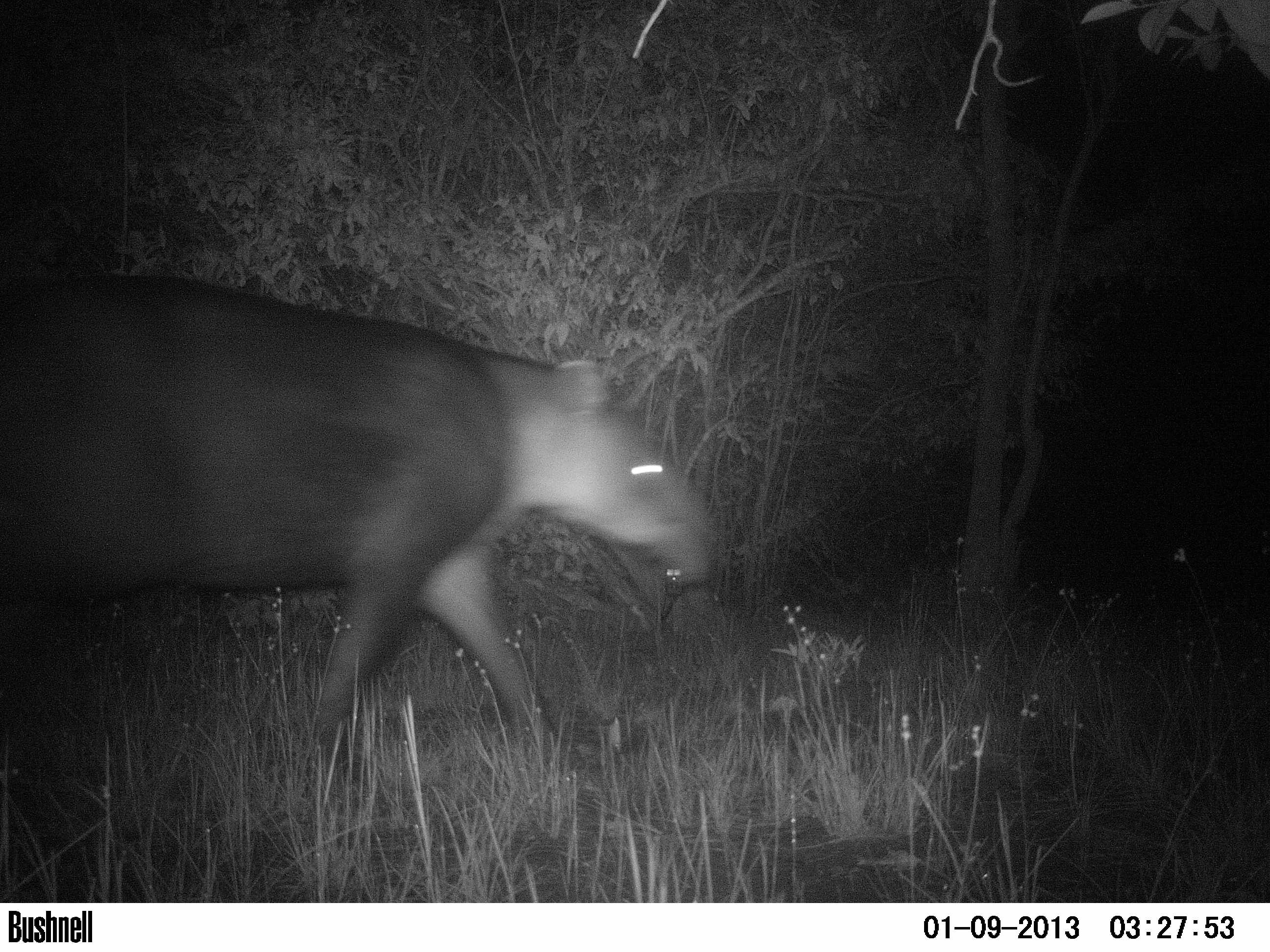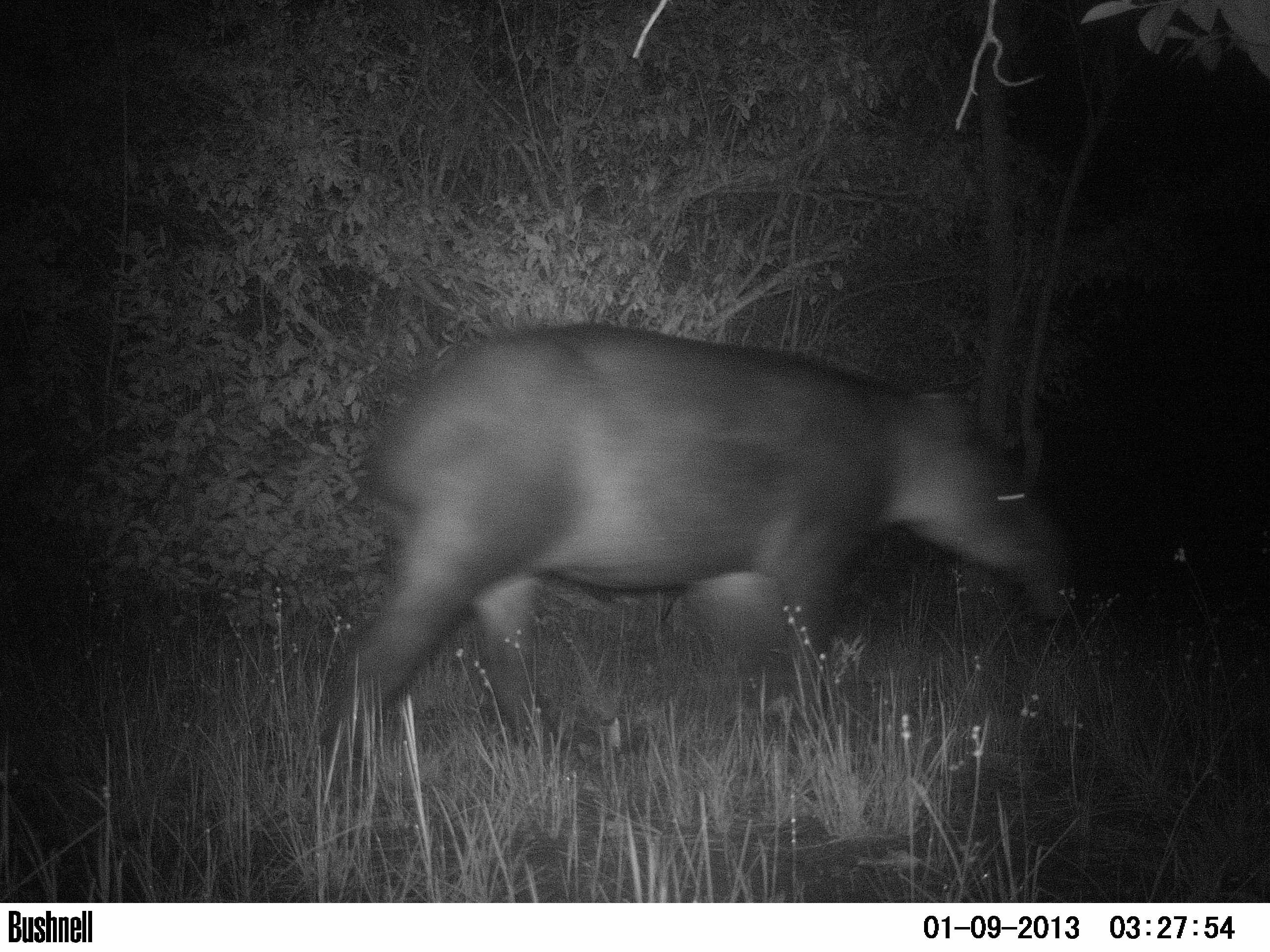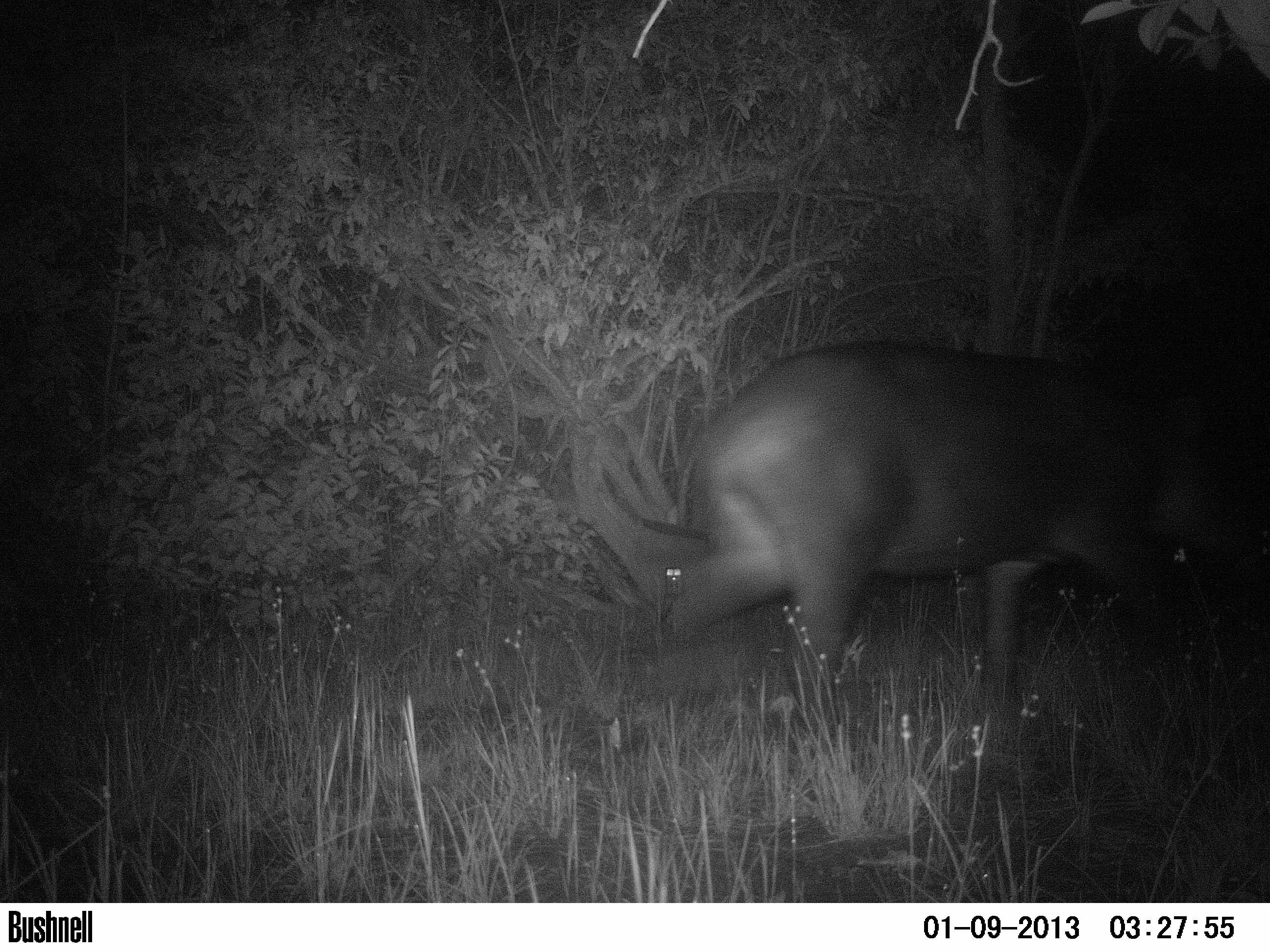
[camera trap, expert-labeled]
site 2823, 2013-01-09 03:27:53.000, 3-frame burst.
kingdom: Animalia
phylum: Chordata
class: Mammalia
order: Perissodactyla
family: Tapiridae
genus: Tapirus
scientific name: Tapirus bairdii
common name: baird's tapir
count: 1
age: adult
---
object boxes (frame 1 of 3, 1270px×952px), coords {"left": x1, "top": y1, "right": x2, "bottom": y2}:
tapirus bairdii: {"left": 0, "top": 277, "right": 722, "bottom": 755}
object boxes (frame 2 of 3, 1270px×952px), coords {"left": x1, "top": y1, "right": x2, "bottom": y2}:
tapirus bairdii: {"left": 325, "top": 321, "right": 1071, "bottom": 742}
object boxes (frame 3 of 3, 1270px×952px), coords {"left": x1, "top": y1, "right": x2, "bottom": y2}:
tapirus bairdii: {"left": 653, "top": 340, "right": 1268, "bottom": 706}